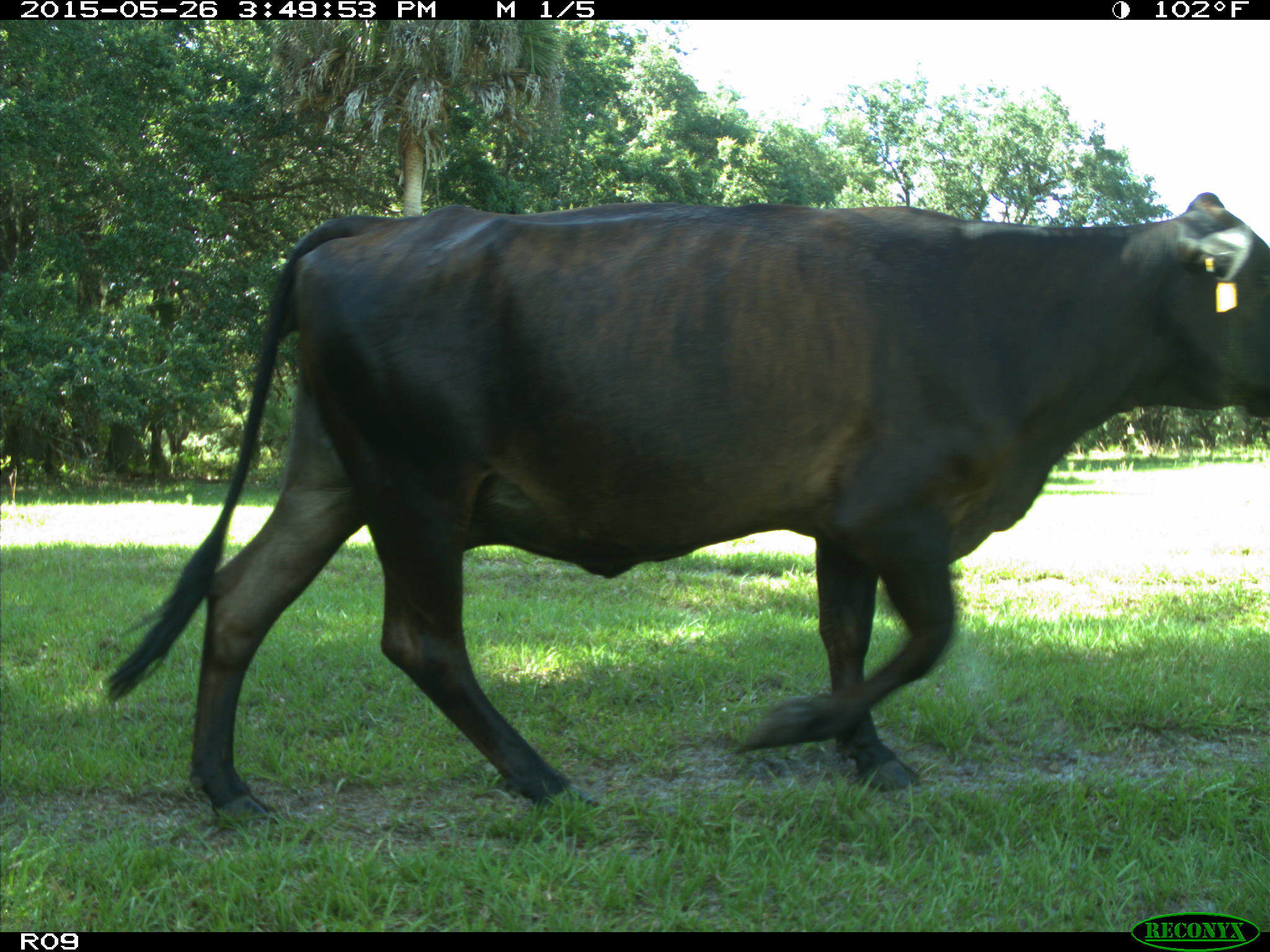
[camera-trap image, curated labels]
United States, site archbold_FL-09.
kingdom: Animalia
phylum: Chordata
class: Mammalia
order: Artiodactyla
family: Bovidae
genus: Bos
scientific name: Bos taurus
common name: domestic cow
Bos taurus (domestic cow).